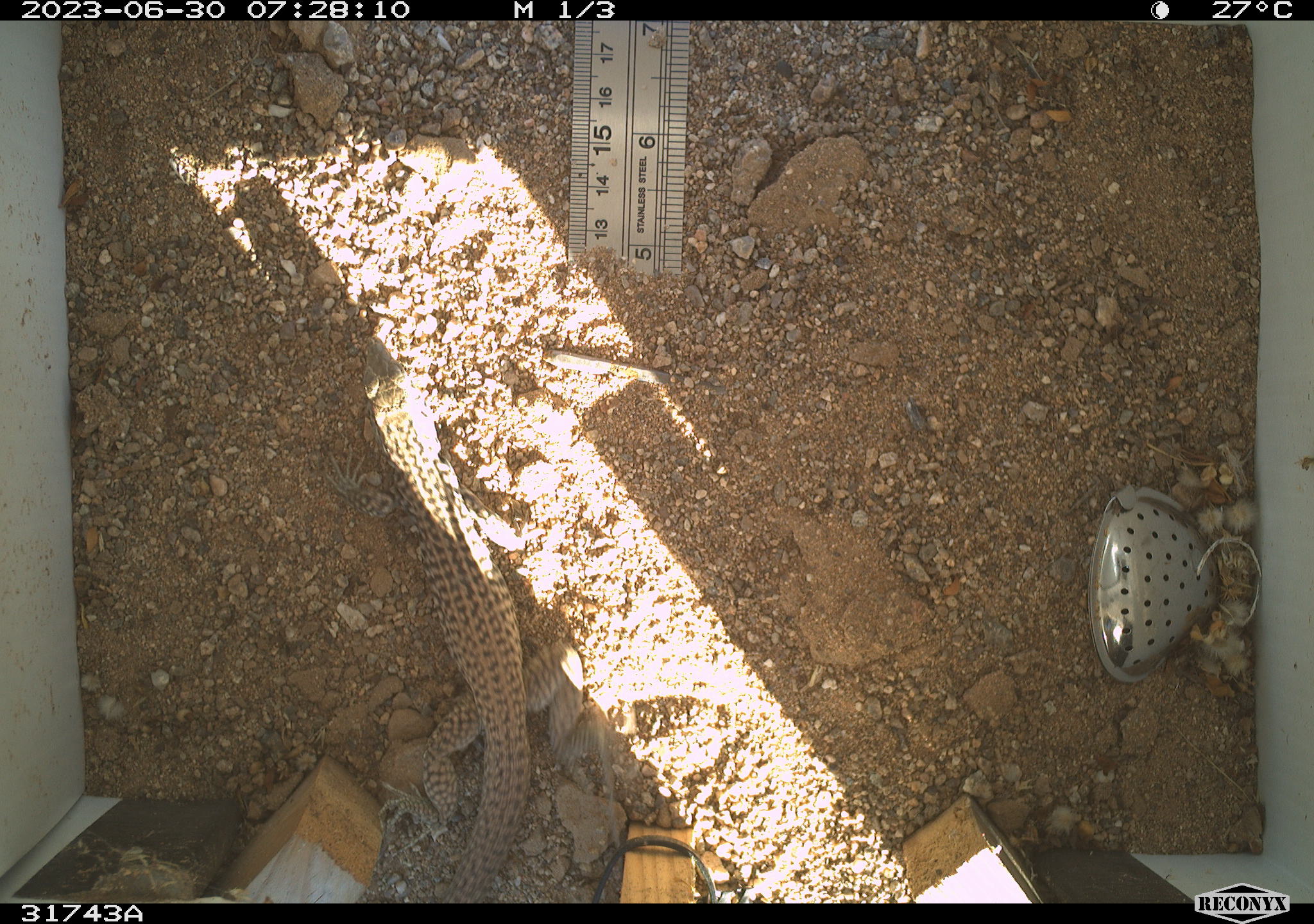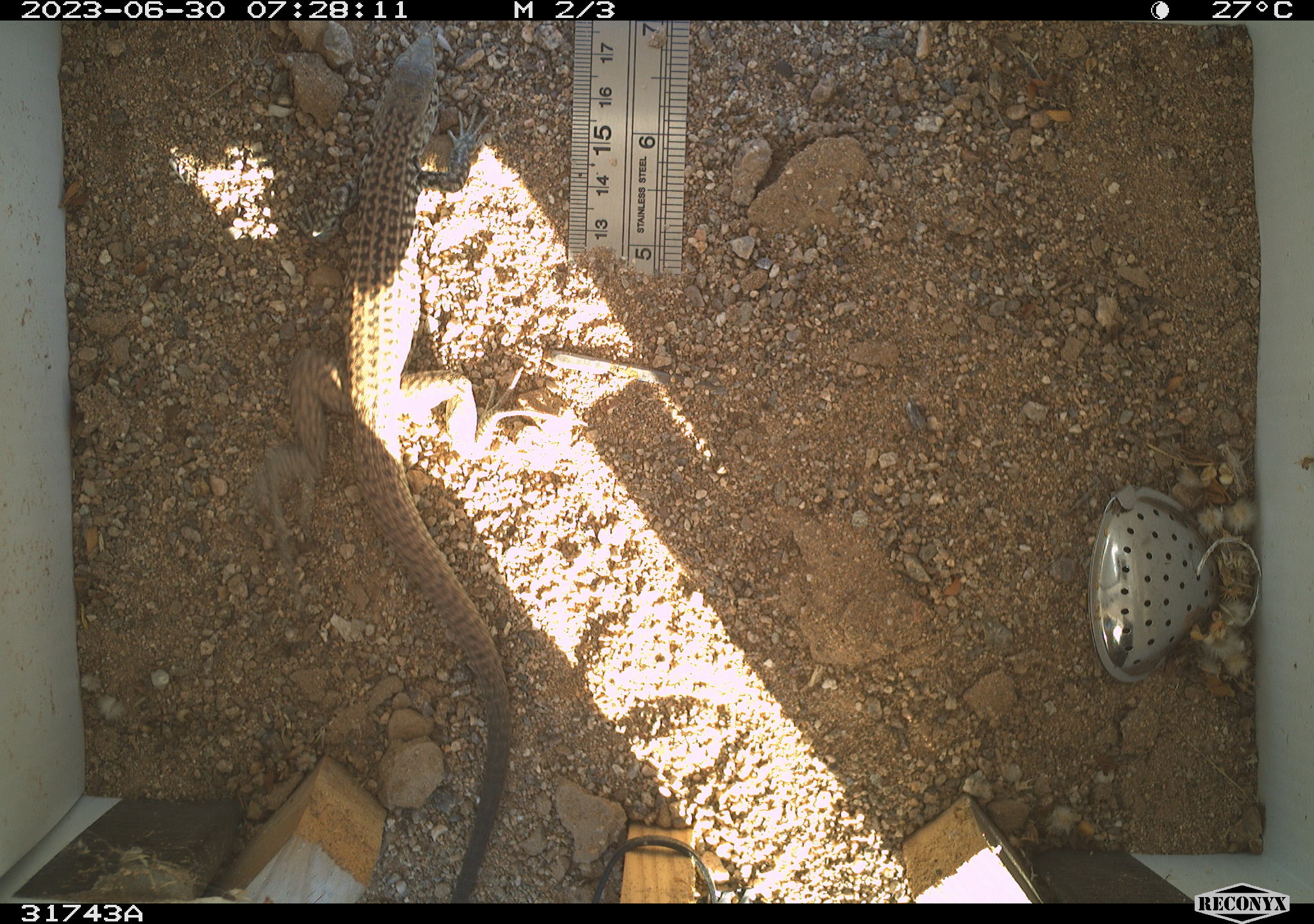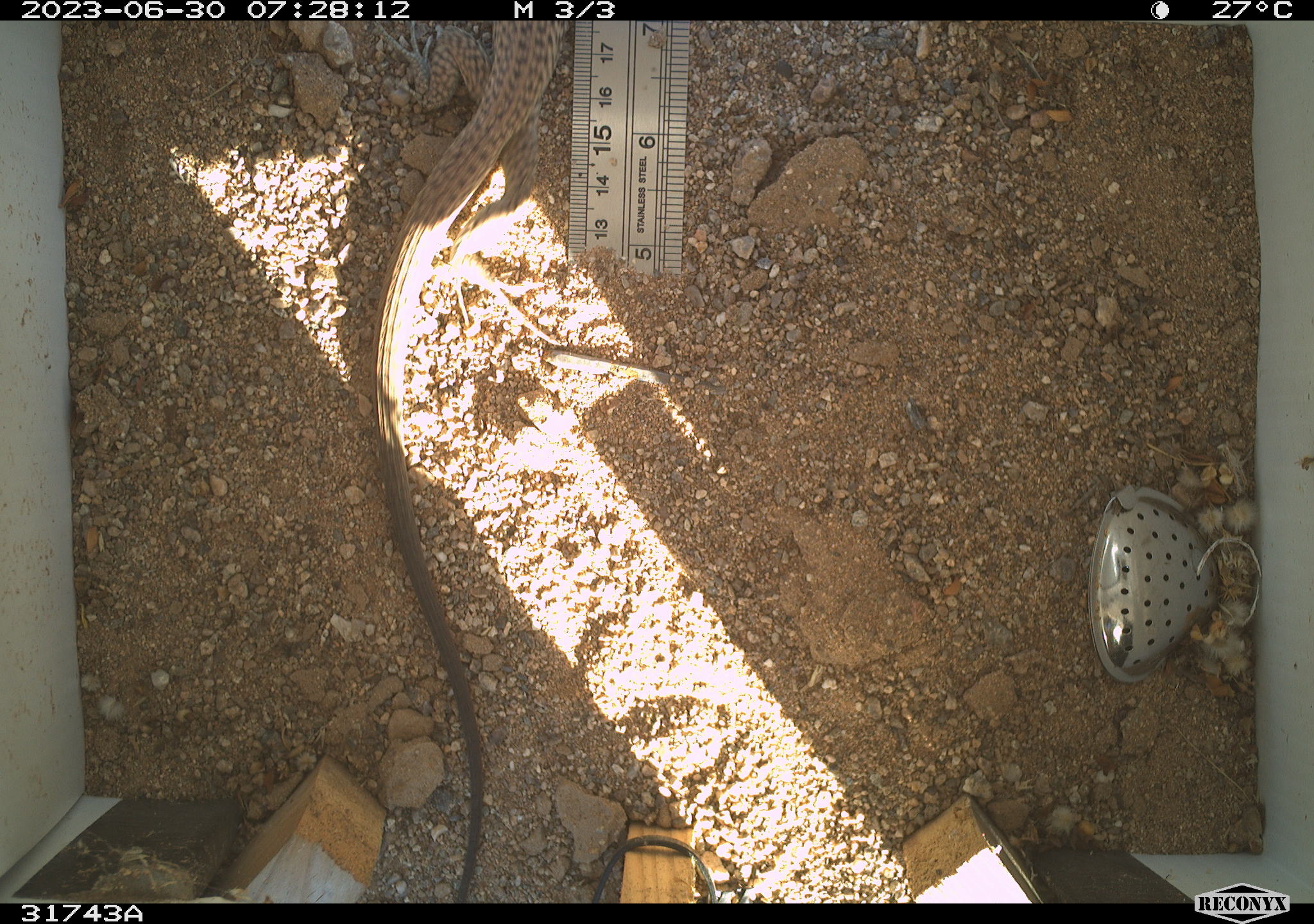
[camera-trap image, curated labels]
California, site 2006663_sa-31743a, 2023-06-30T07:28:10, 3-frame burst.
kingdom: Animalia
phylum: Chordata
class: Reptilia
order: Squamata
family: Teiidae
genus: Aspidoscelis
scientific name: Aspidoscelis tigris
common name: western whiptail